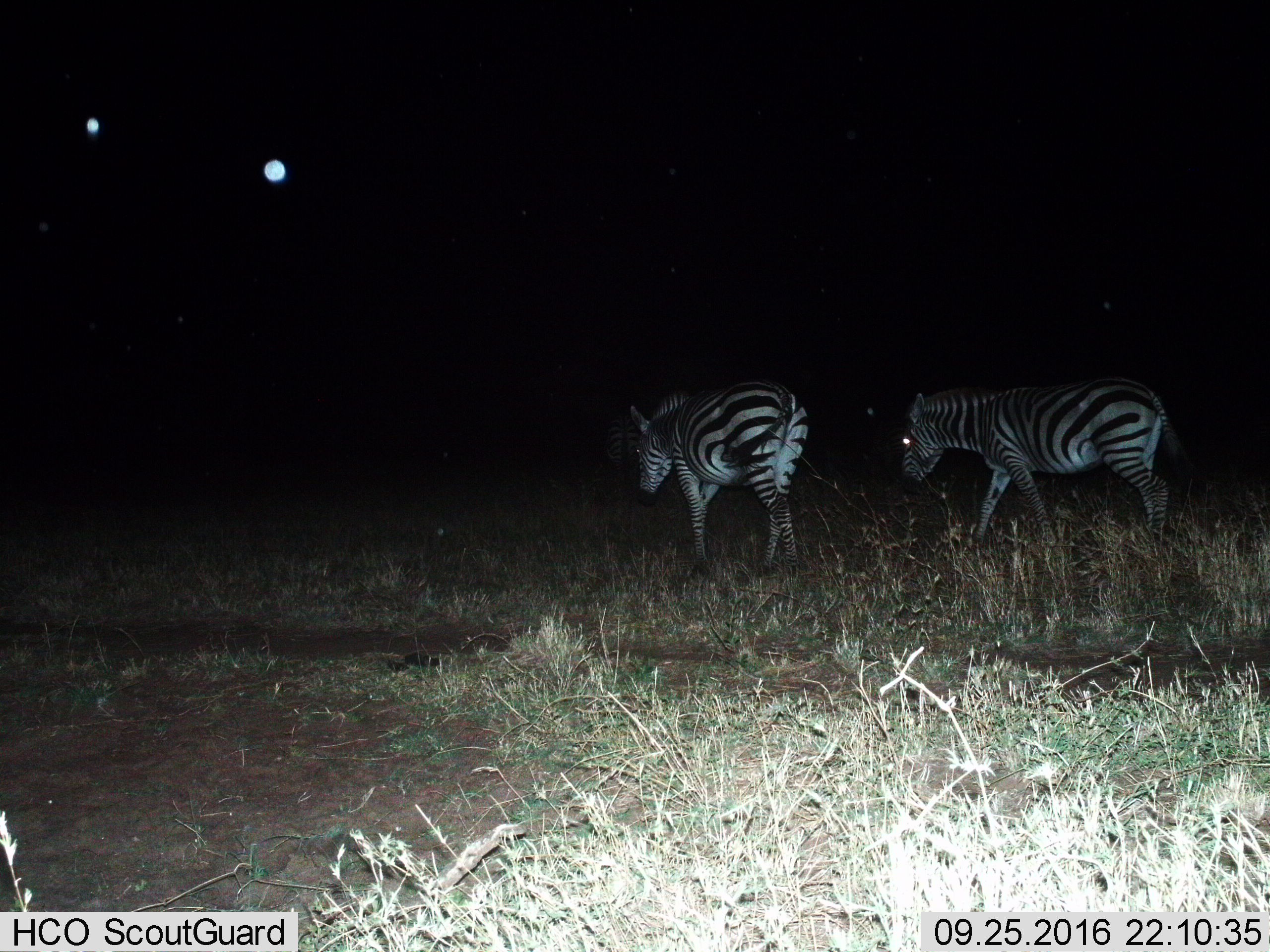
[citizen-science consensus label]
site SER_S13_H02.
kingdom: Animalia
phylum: Chordata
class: Mammalia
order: Perissodactyla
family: Equidae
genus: Equus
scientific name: Equus quagga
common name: plains zebra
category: zebraplains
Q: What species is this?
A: Zebraplains (plains zebra) (Equus quagga).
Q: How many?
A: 2.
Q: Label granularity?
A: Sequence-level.